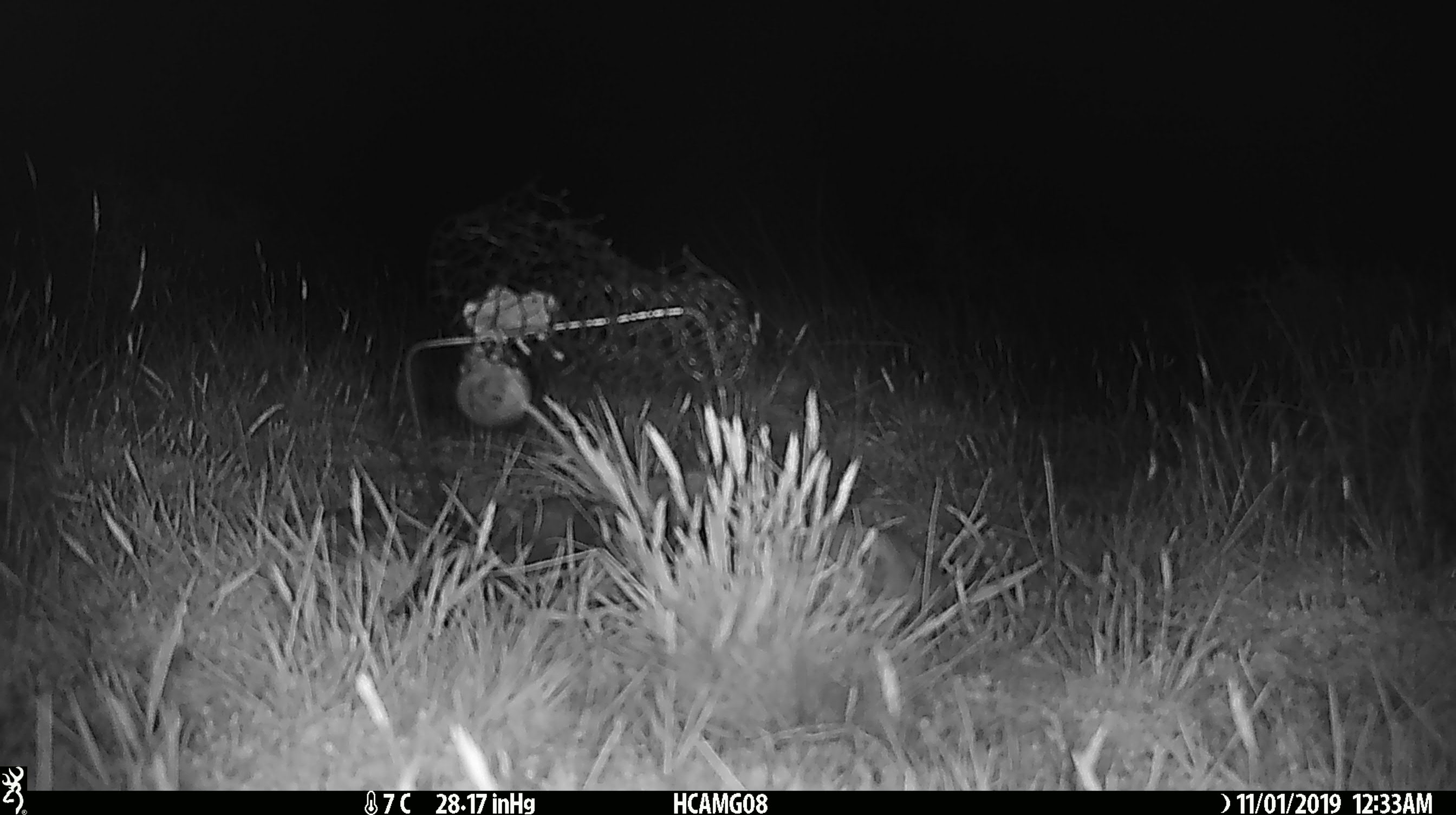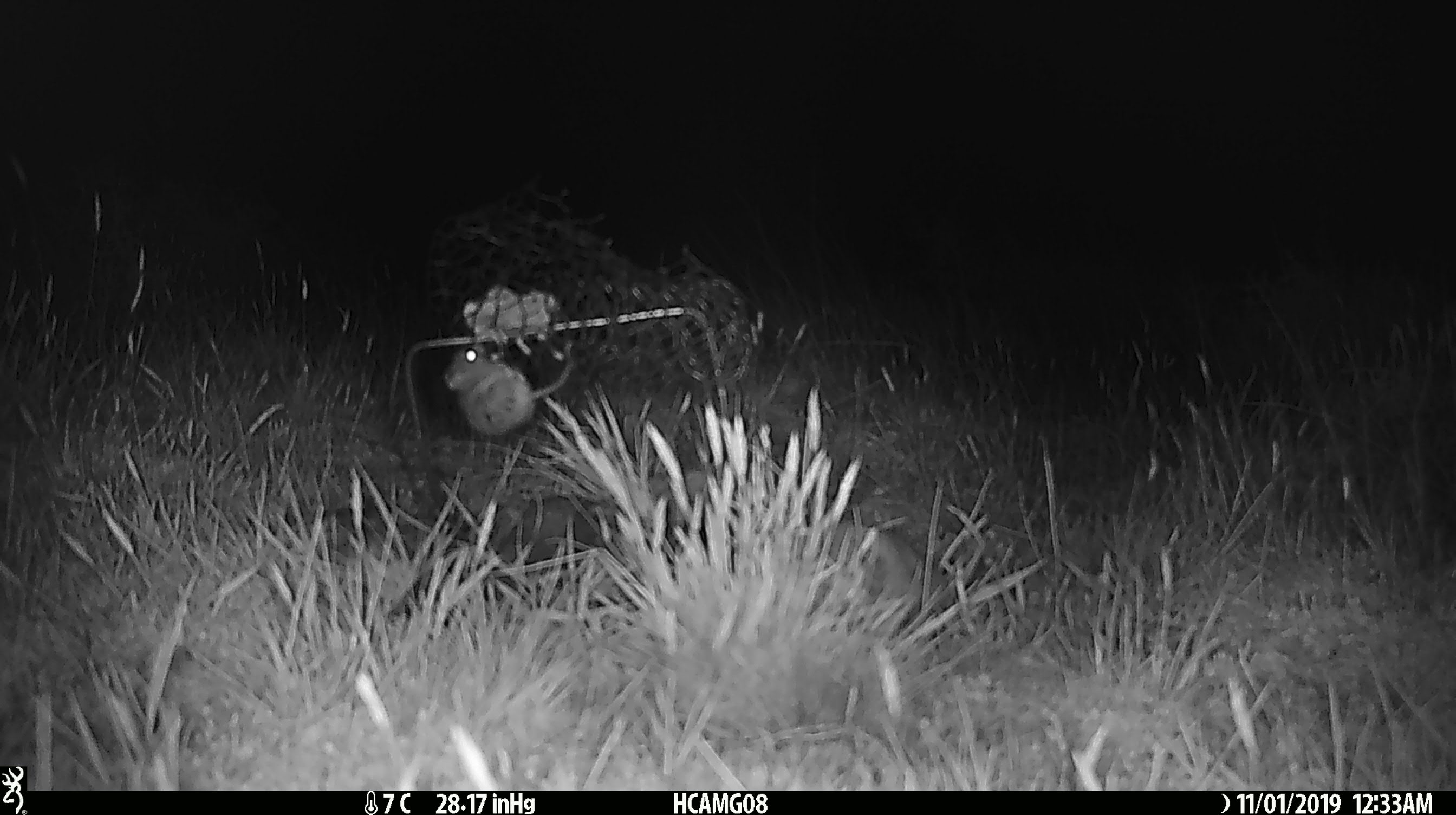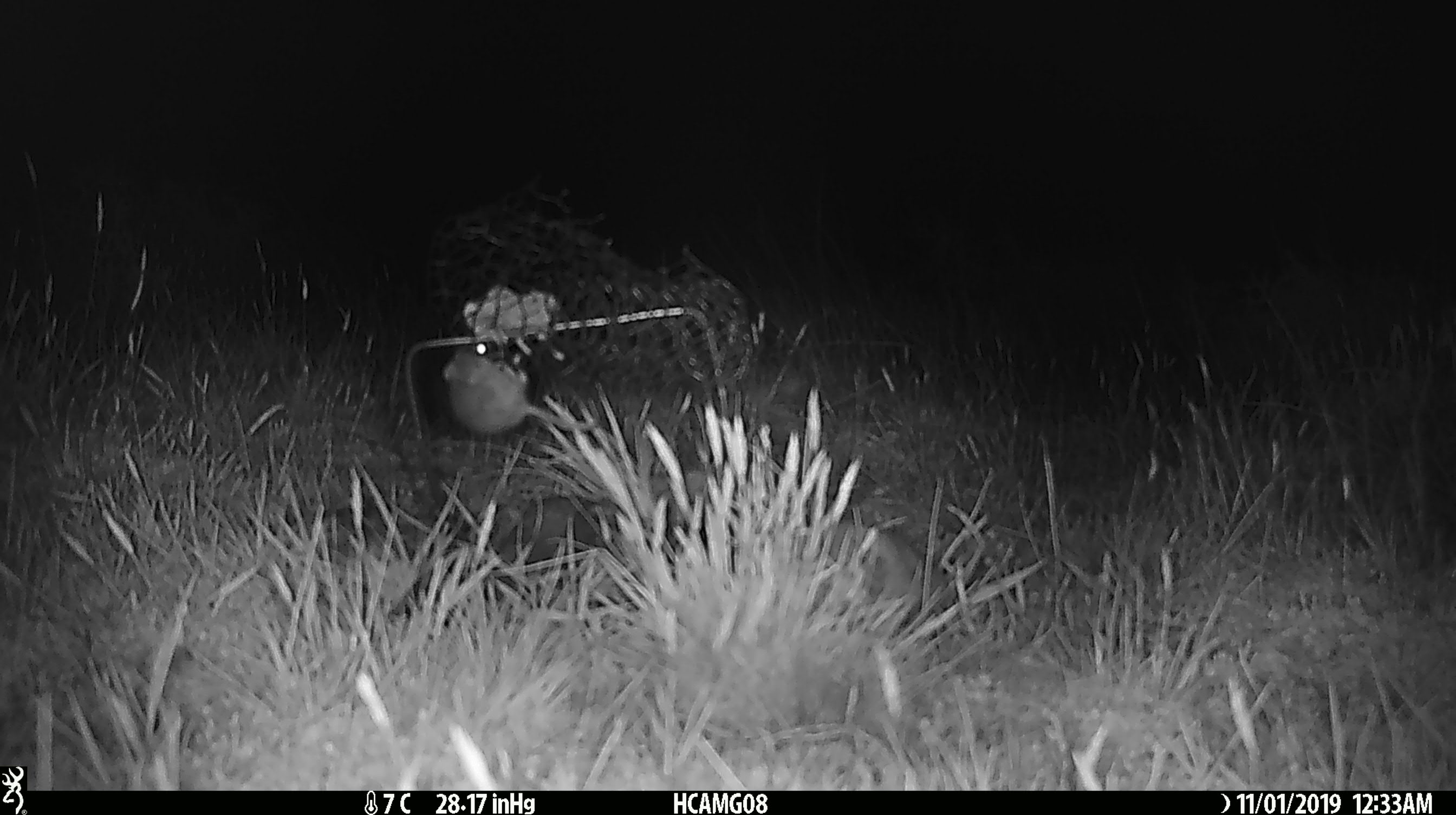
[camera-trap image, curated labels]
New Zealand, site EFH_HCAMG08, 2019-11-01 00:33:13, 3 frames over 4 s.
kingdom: Animalia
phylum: Chordata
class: Mammalia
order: Rodentia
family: Muridae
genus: Mus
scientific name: Mus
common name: mouse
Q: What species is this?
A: Mouse (Mus).